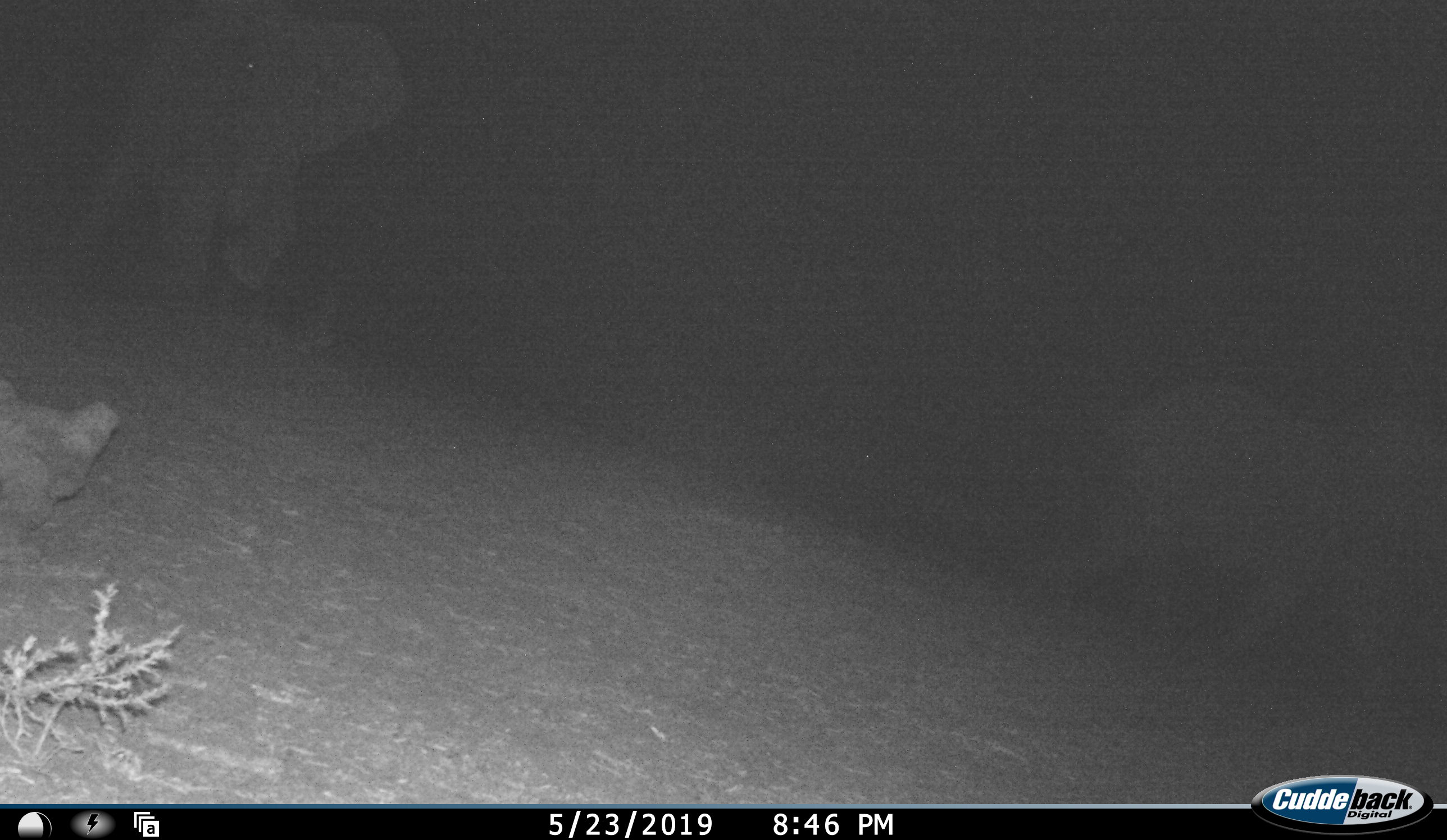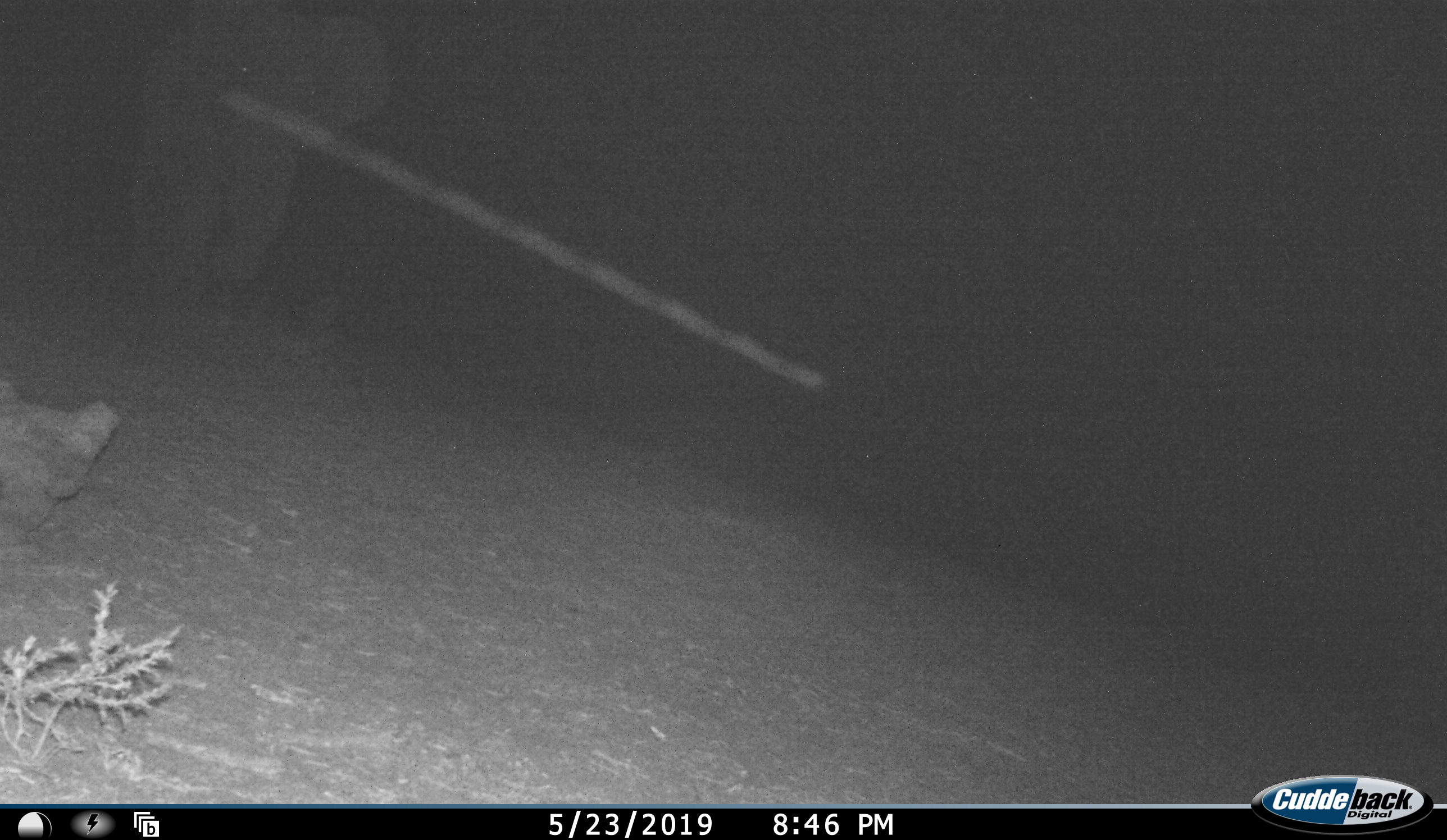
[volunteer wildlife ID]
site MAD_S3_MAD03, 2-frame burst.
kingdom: Animalia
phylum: Chordata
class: Mammalia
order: Proboscidea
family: Elephantidae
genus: Loxodonta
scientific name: Loxodonta africana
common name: african bush elephant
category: elephant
Elephant (african bush elephant) (Loxodonta africana), count 2. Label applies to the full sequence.